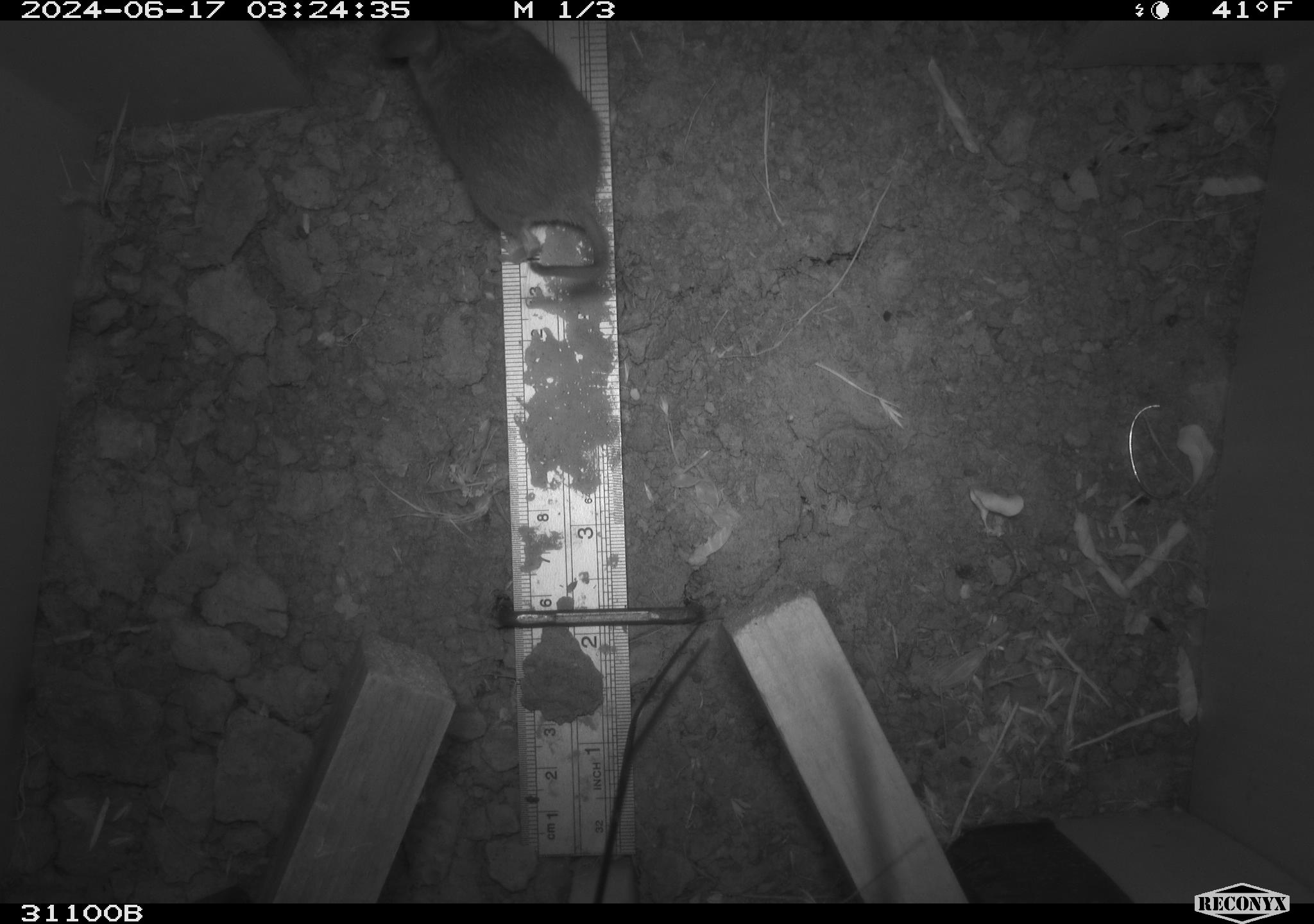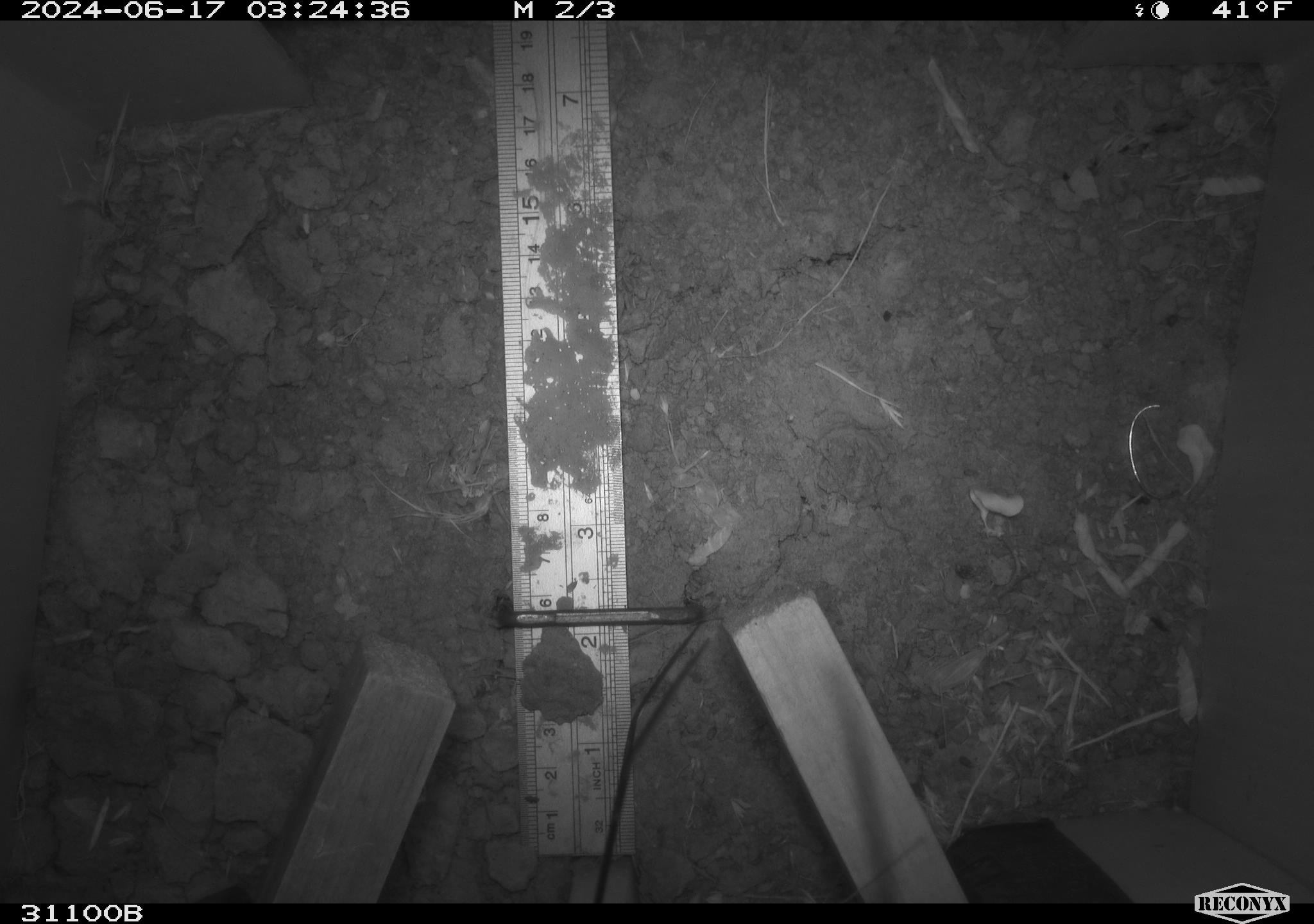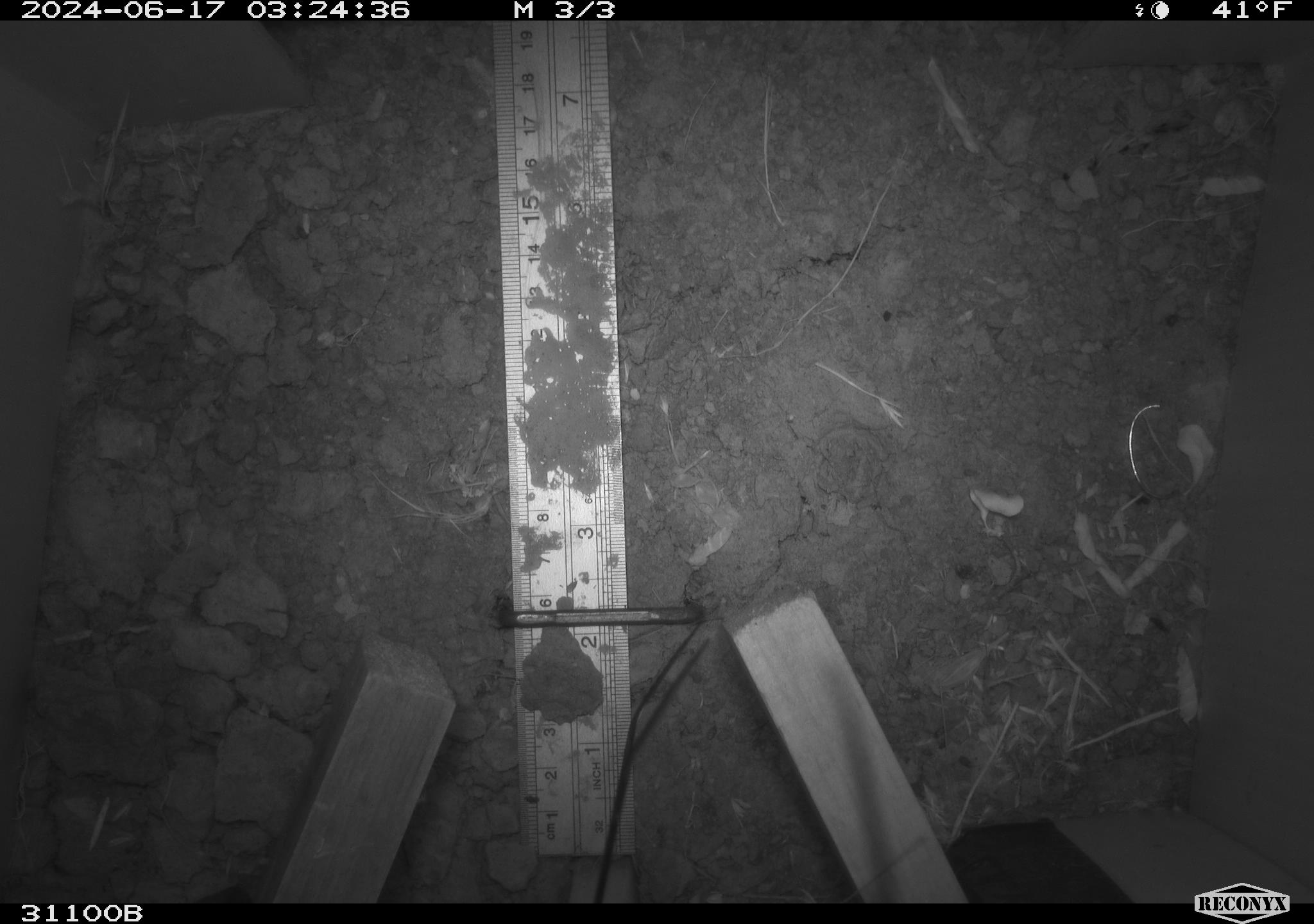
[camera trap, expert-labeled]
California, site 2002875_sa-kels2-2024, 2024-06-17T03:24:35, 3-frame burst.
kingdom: Animalia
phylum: Chordata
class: Mammalia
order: Rodentia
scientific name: Rodentia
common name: rodent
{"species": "rodent (Rodentia)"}